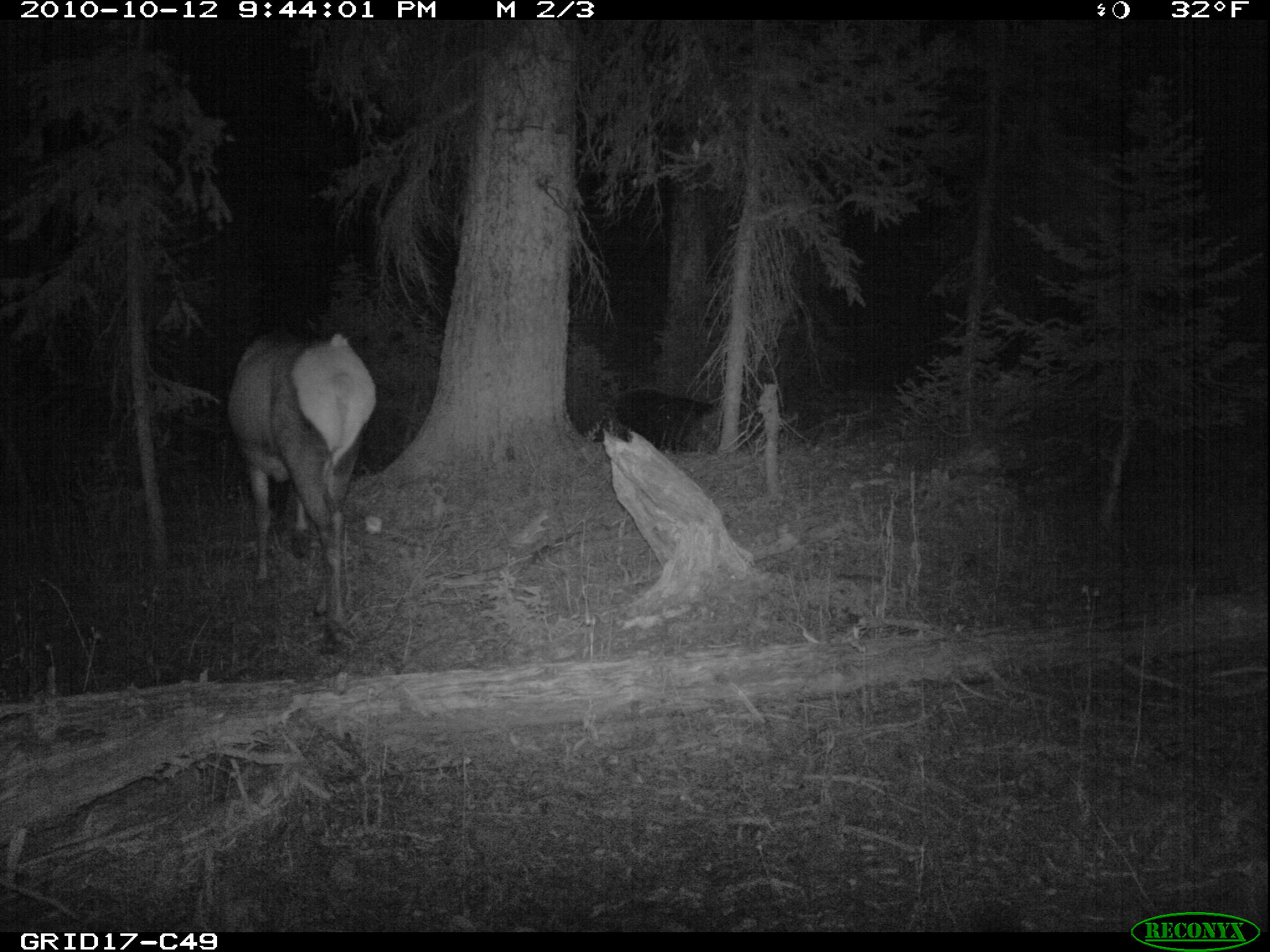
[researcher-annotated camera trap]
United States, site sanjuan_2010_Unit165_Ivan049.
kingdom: Animalia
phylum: Chordata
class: Mammalia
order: Artiodactyla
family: Cervidae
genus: Cervus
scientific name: Cervus elaphus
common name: red deer